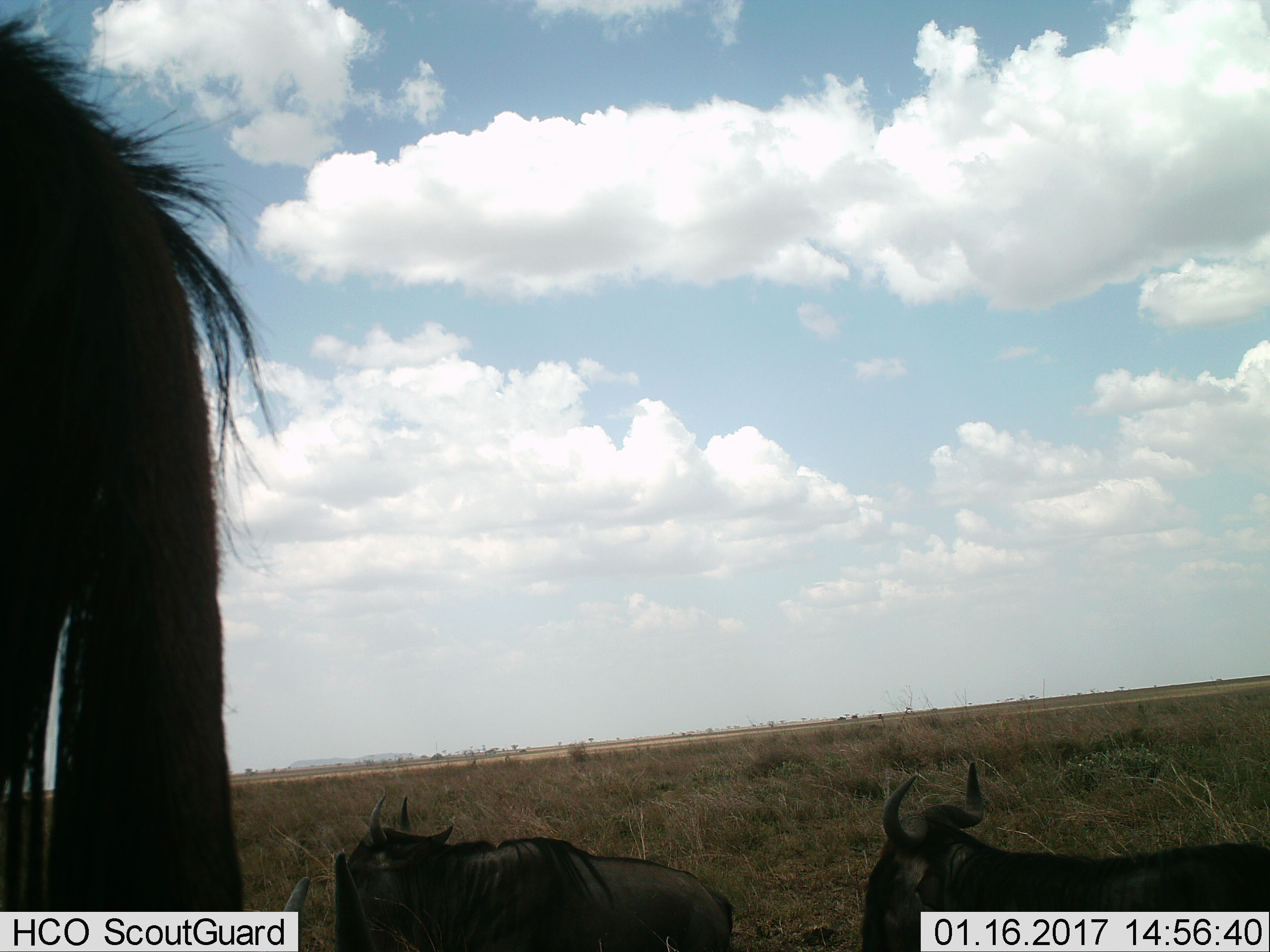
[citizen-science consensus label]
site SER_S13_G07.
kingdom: Animalia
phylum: Chordata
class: Mammalia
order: Artiodactyla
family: Bovidae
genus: Connochaetes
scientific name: Connochaetes taurinus taurinus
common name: blue wildebeest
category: wildebeestblue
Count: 3.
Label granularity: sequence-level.